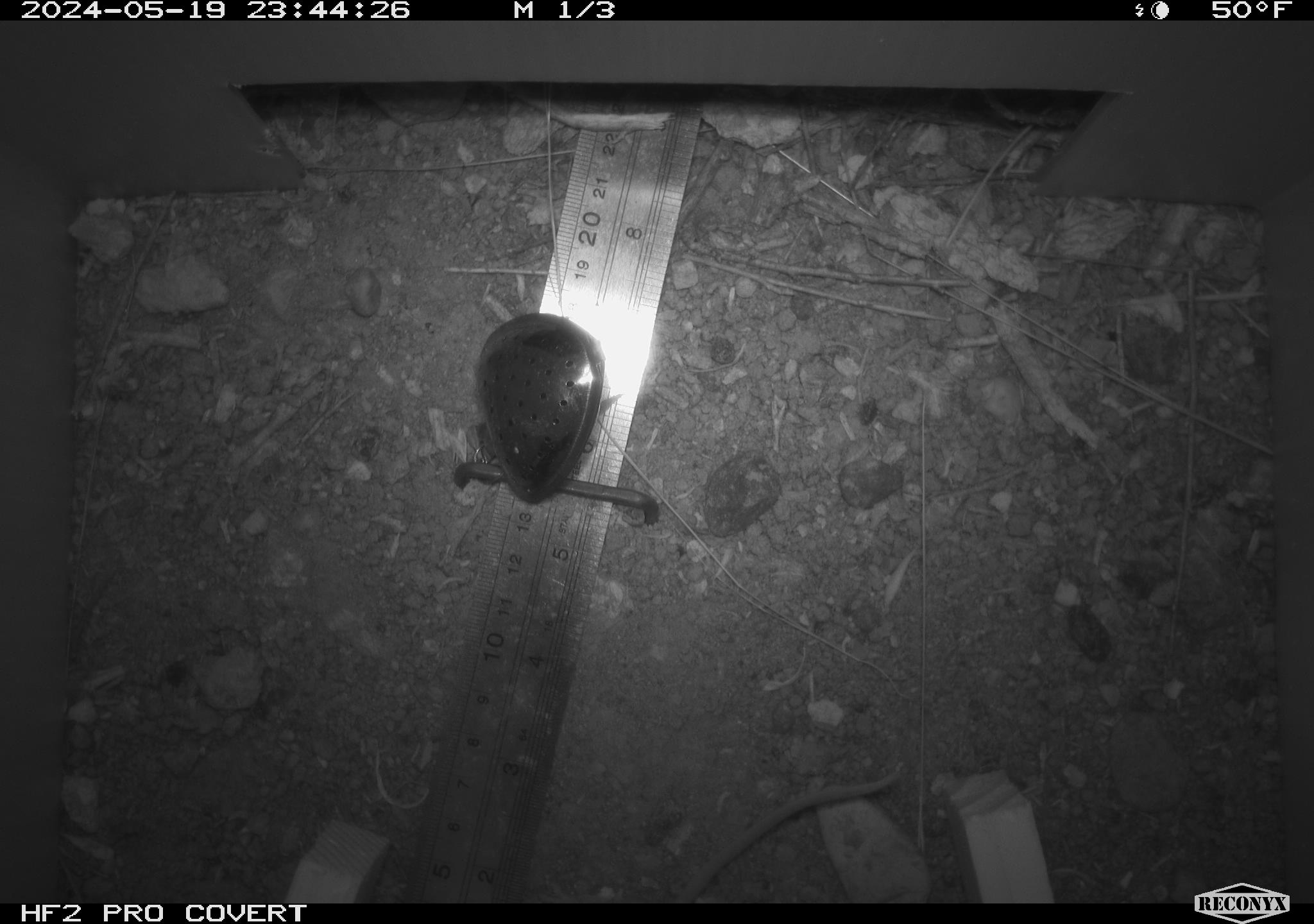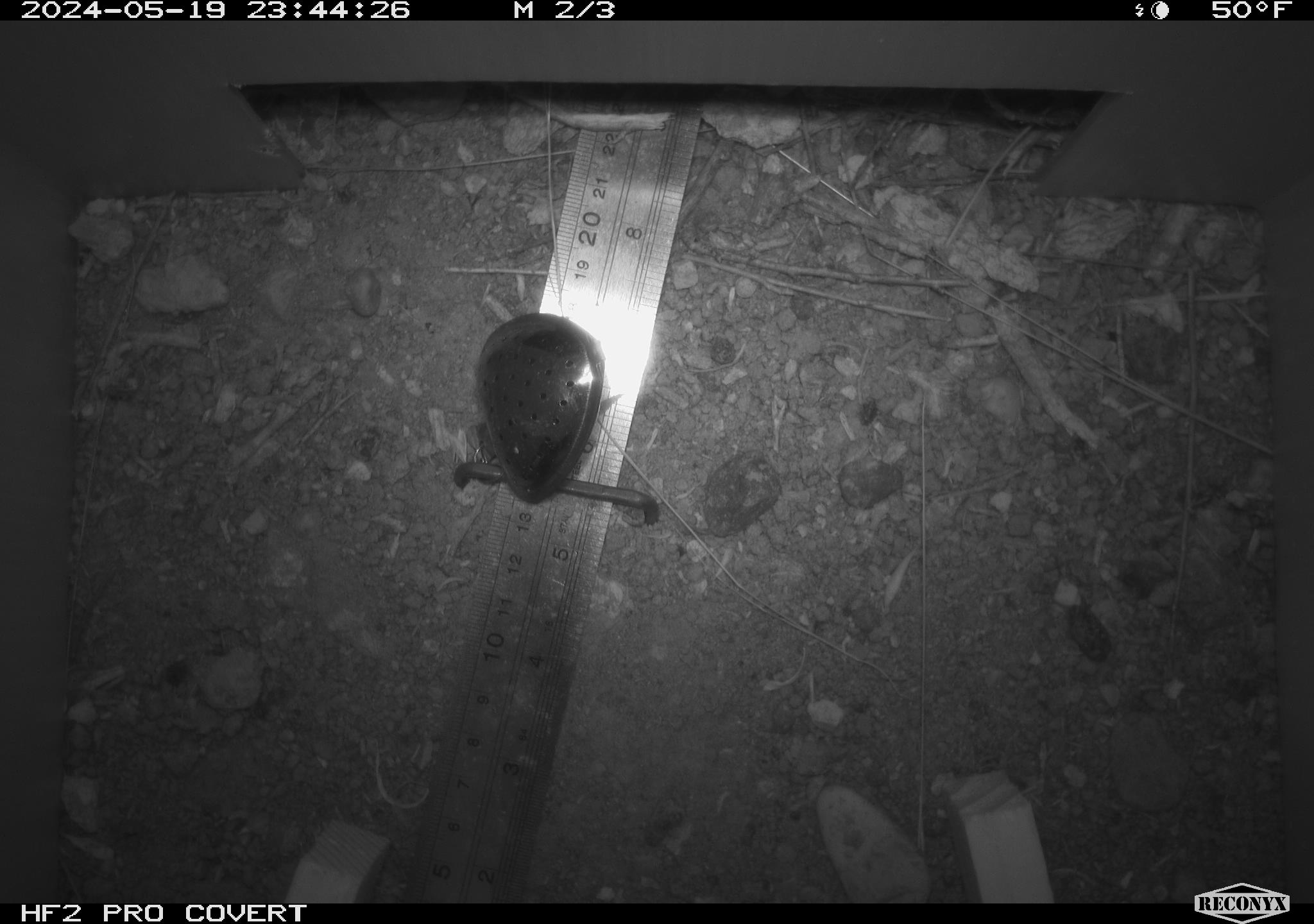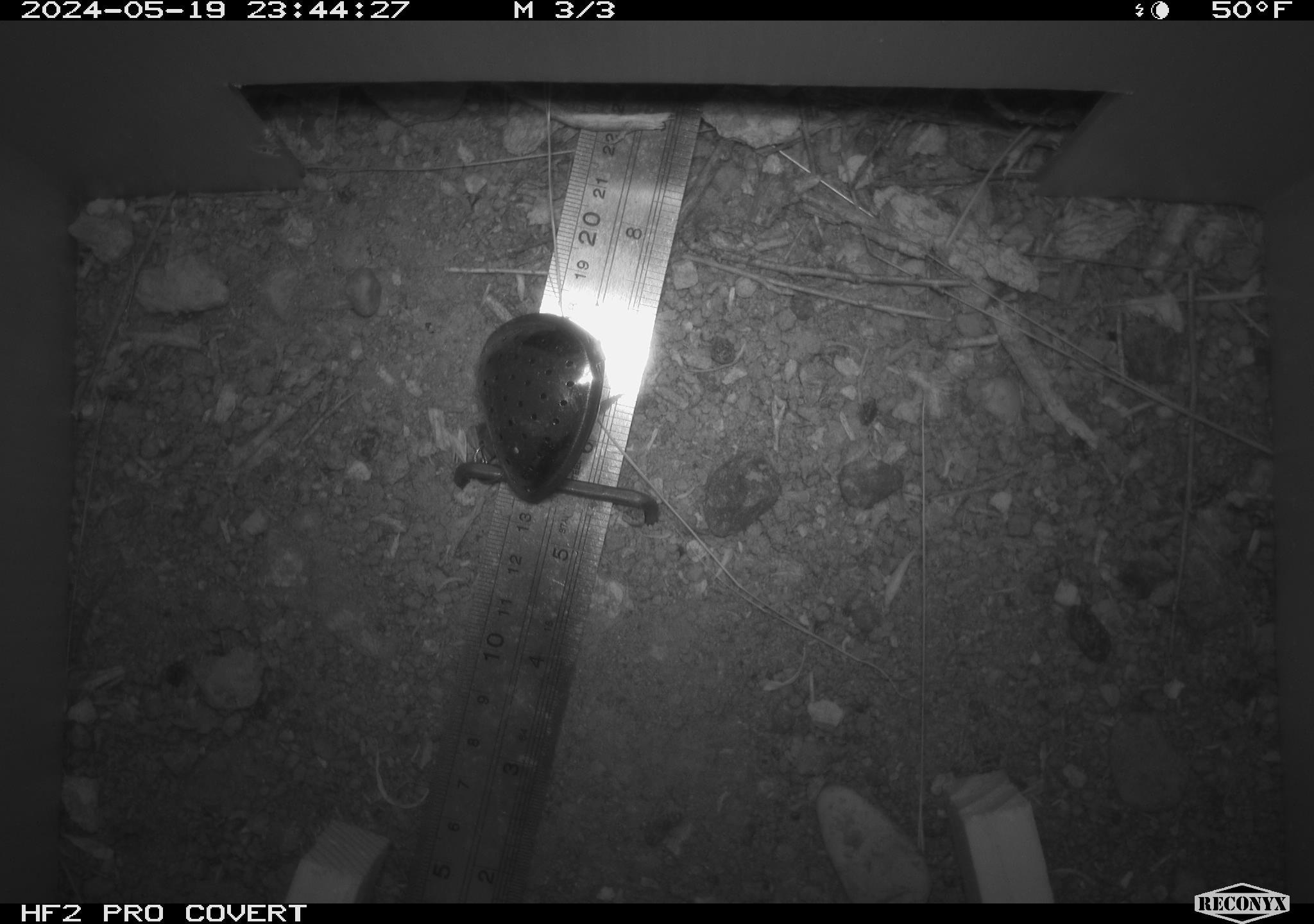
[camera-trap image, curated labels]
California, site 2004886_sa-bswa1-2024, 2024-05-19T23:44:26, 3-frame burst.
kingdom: Animalia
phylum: Chordata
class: Mammalia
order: Rodentia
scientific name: Rodentia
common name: mouse species